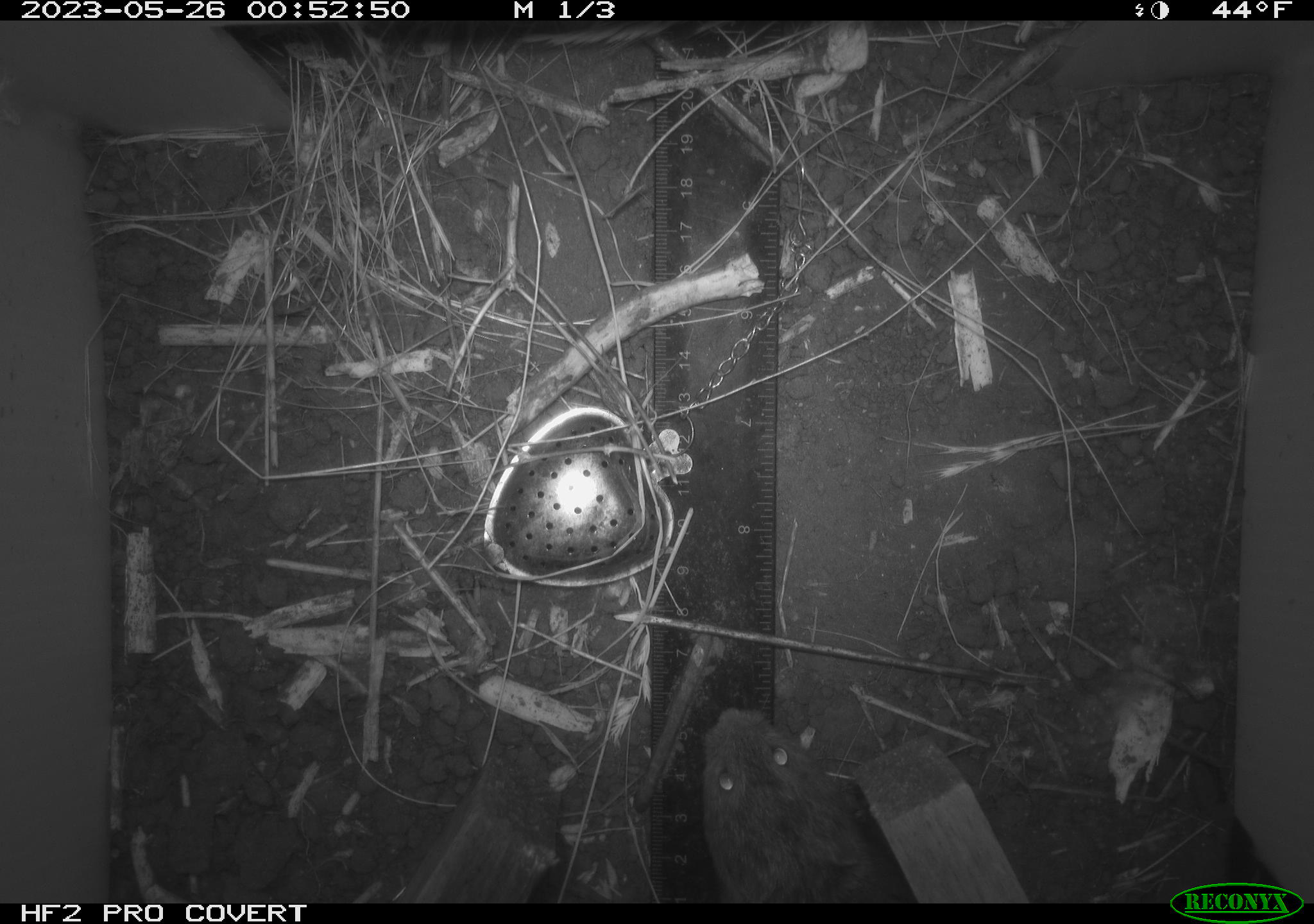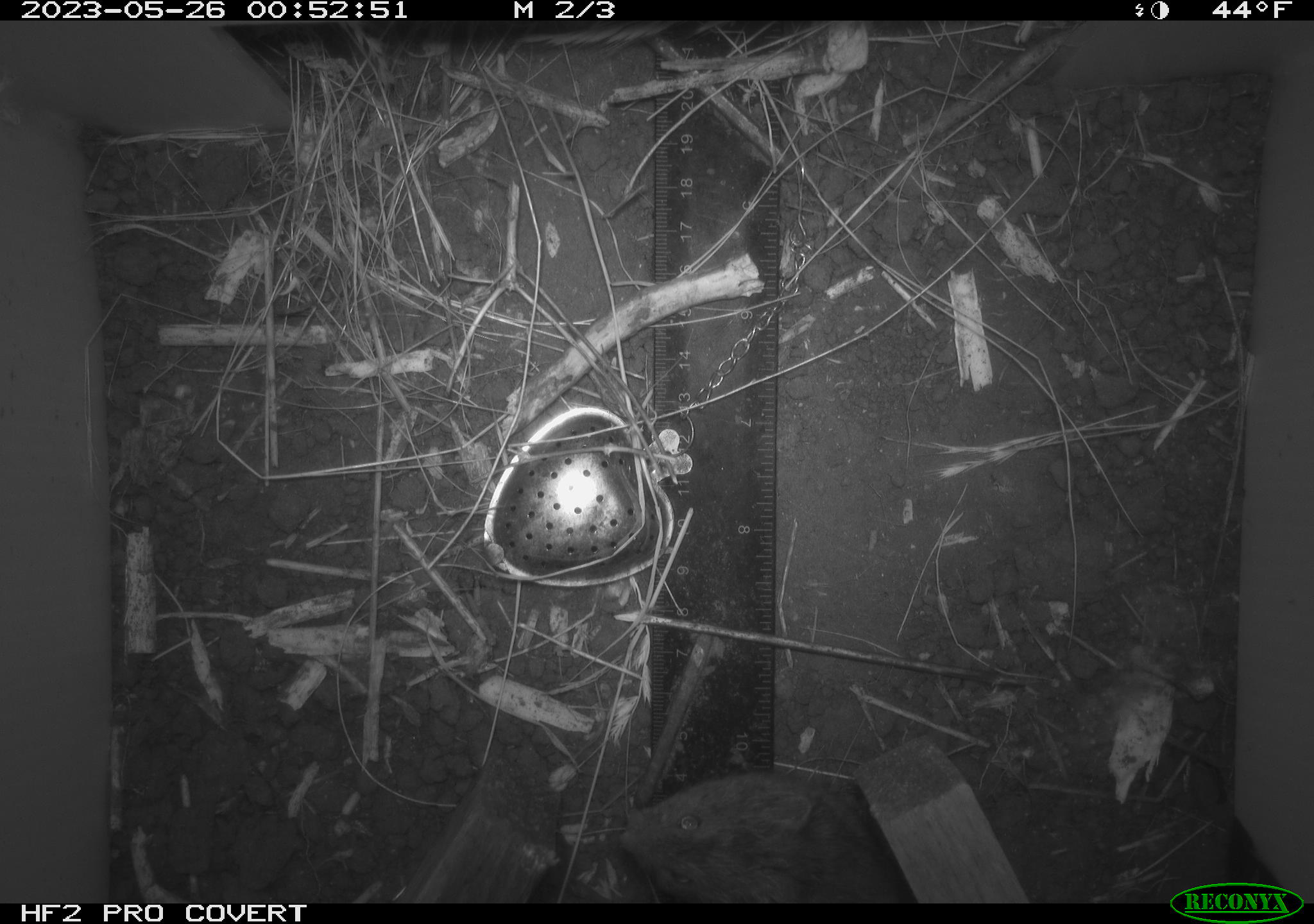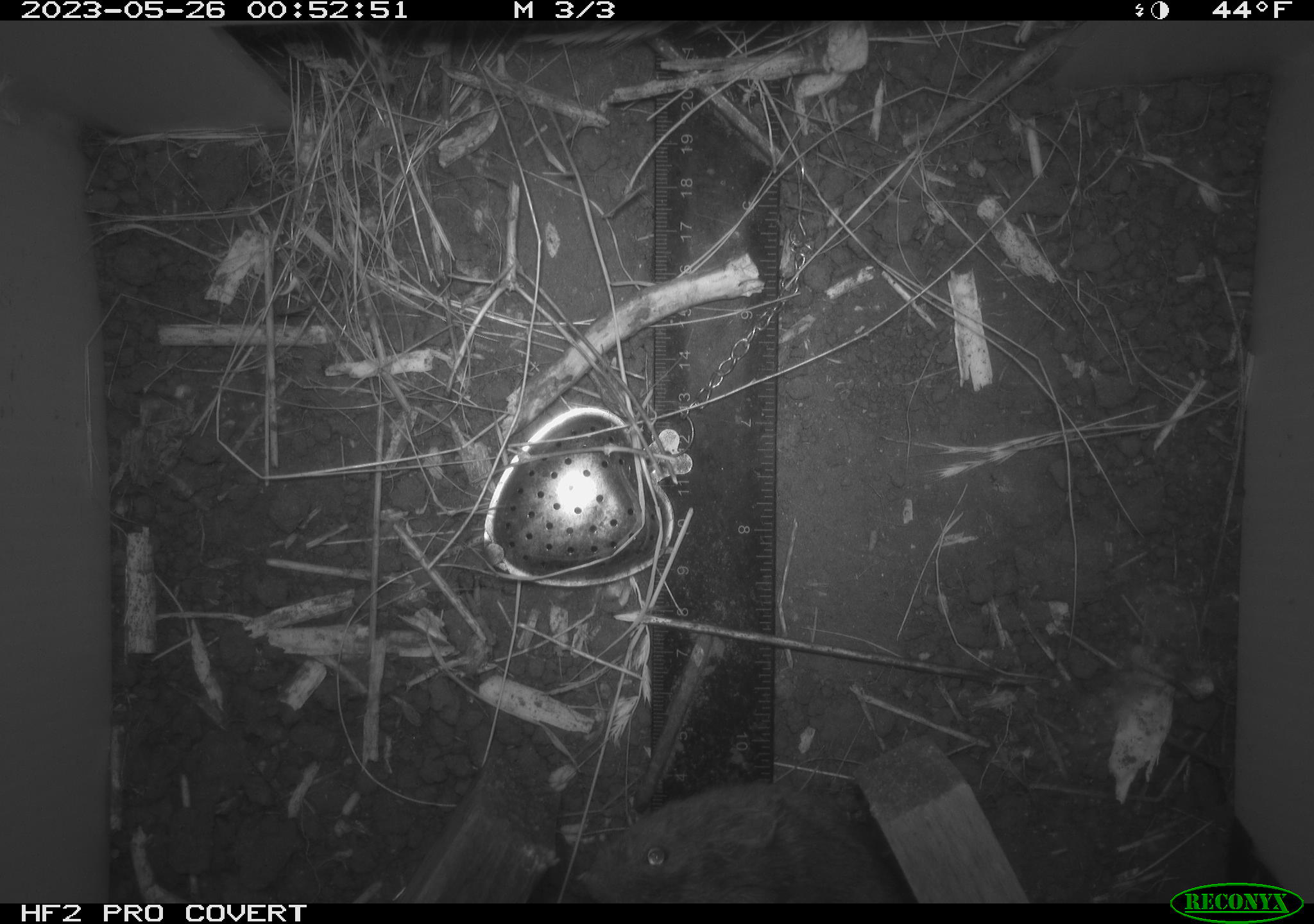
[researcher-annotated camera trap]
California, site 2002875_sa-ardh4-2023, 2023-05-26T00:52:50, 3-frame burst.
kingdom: Animalia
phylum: Chordata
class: Mammalia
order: Rodentia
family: Cricetidae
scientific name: Arvicolinae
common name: voles, lemmings, and muskrats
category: arvicolinae subfamily